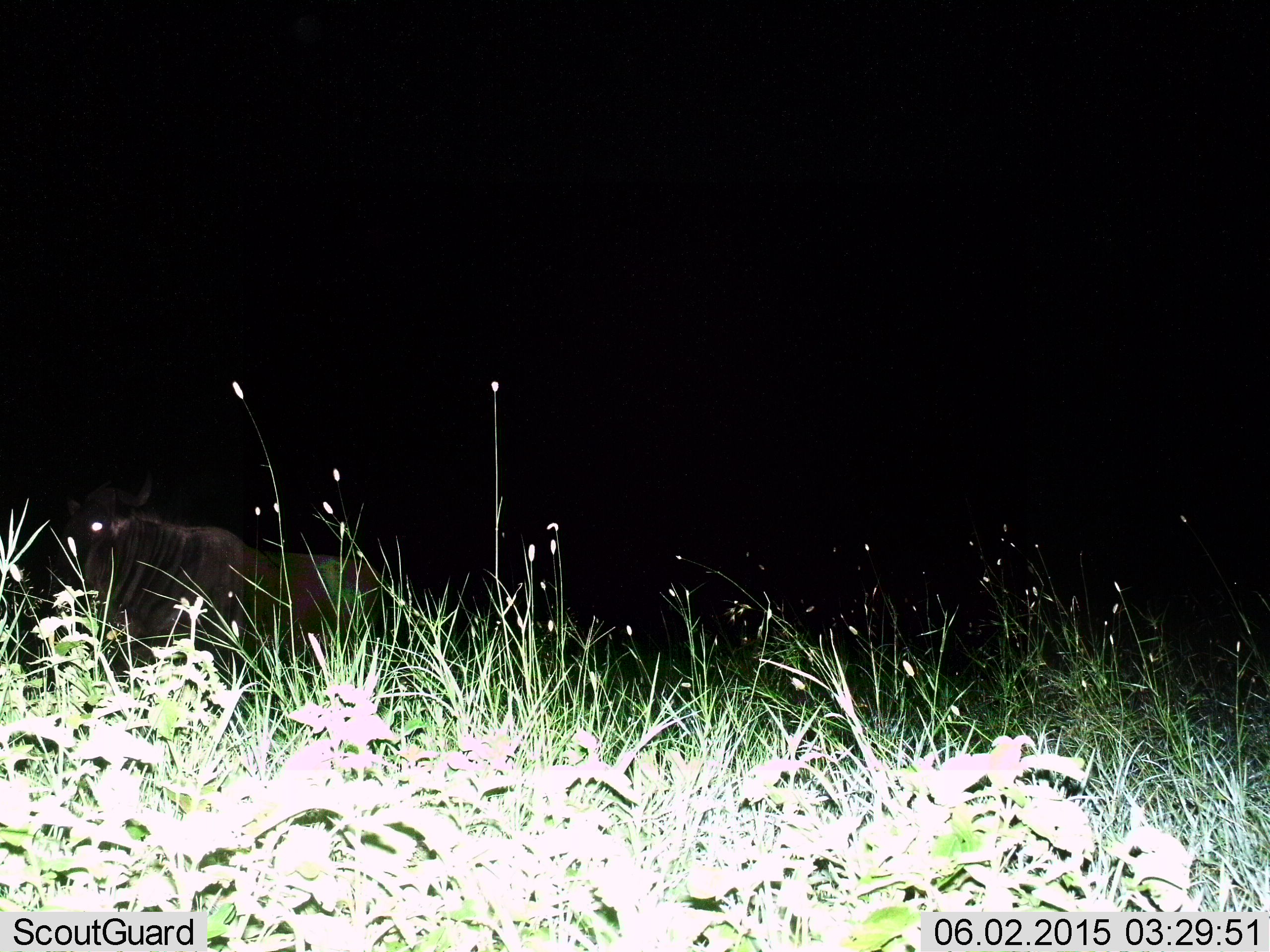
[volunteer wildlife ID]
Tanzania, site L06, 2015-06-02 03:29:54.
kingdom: Animalia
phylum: Chordata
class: Mammalia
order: Artiodactyla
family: Bovidae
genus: Connochaetes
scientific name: Connochaetes taurinus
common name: blue wildebeest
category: wildebeest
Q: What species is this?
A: Wildebeest (blue wildebeest) (Connochaetes taurinus).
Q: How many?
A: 1.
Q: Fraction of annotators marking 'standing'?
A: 60%.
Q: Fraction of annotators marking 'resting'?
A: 40%.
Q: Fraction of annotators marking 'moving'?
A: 0%.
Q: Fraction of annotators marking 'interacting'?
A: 0%.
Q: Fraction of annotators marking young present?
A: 0%.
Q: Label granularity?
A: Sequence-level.